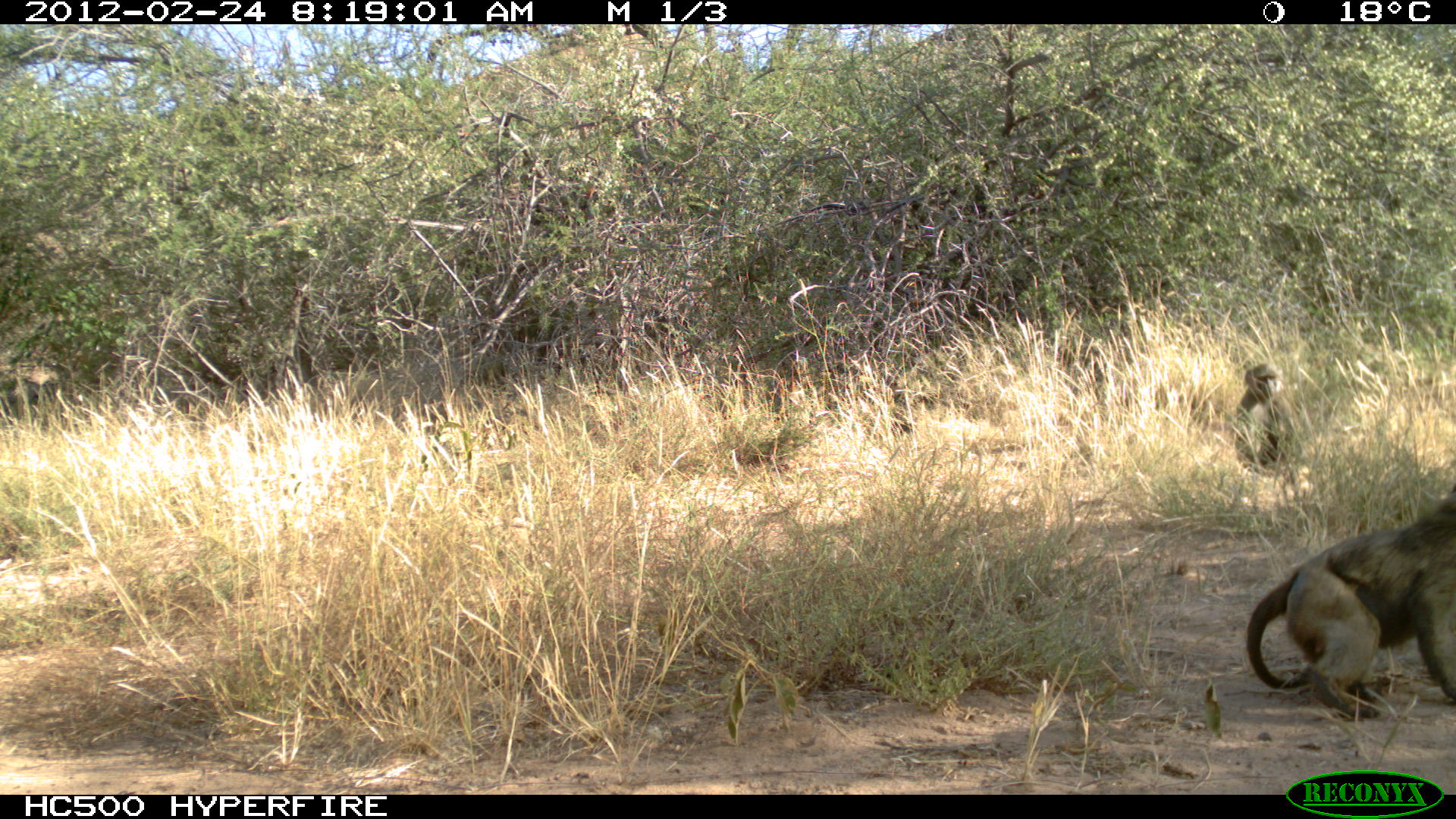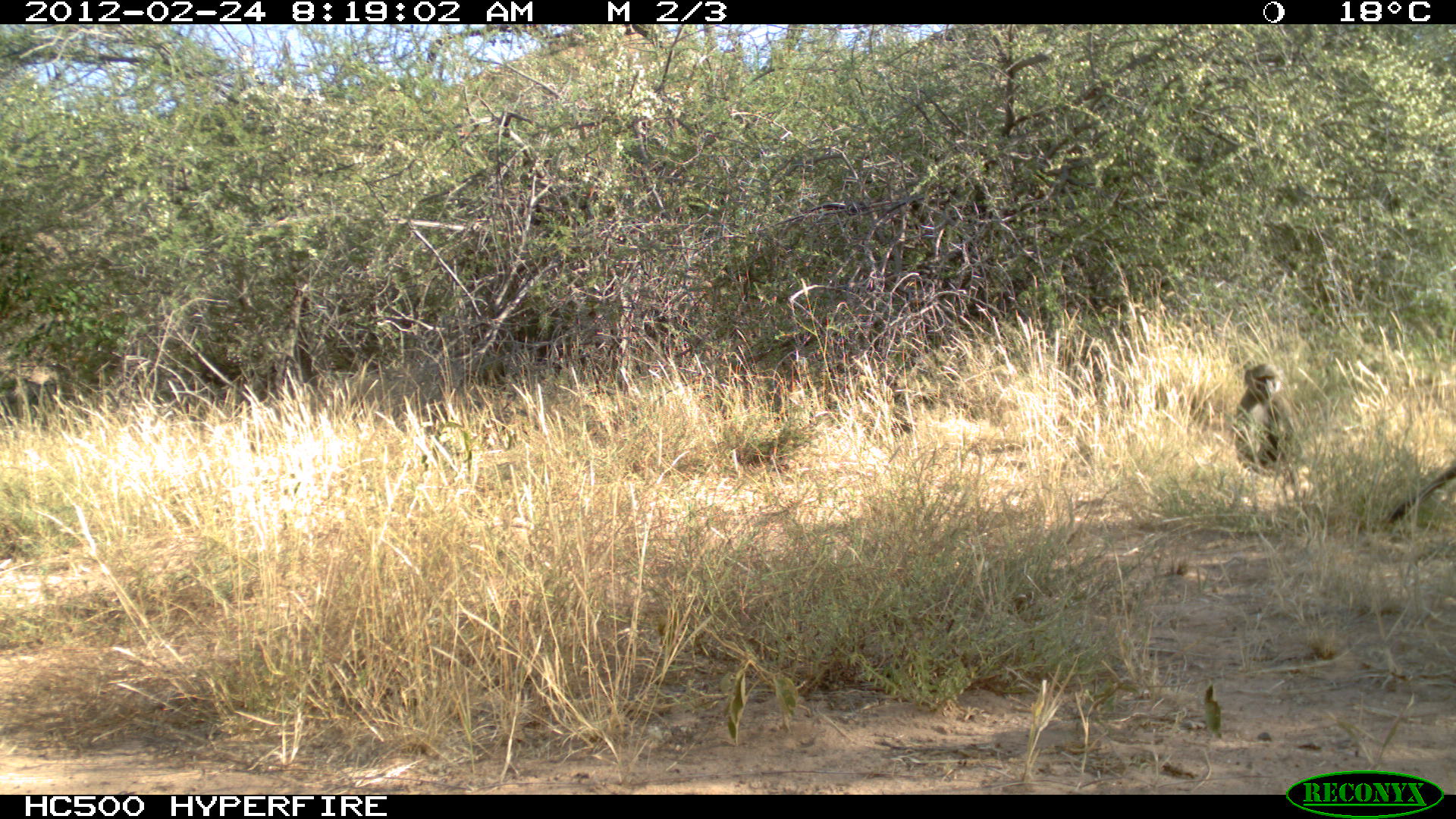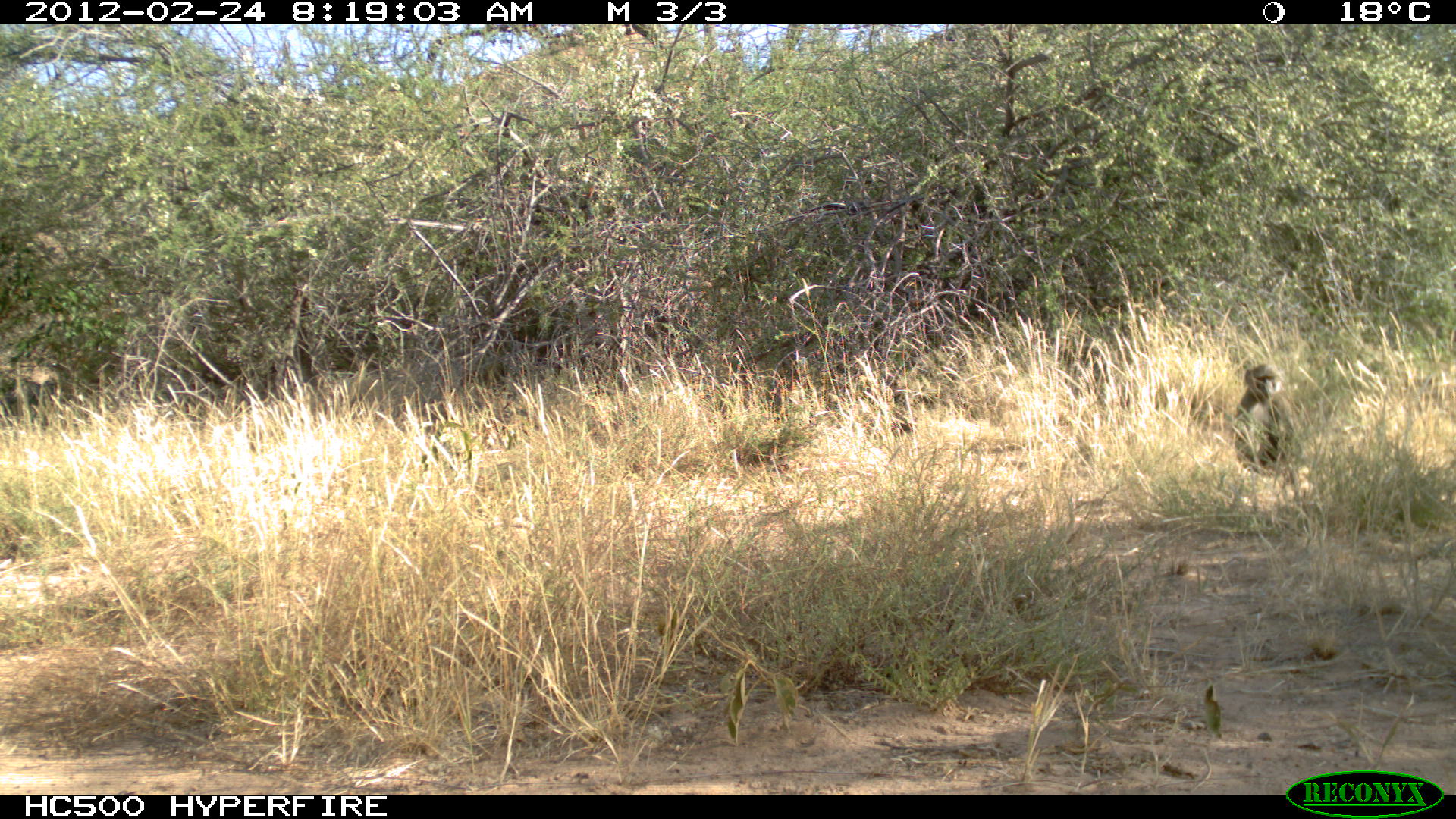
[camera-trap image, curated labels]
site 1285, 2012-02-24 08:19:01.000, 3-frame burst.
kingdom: Animalia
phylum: Chordata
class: Mammalia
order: Primates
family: Cercopithecidae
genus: Papio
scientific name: Papio anubis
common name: olive baboon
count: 2